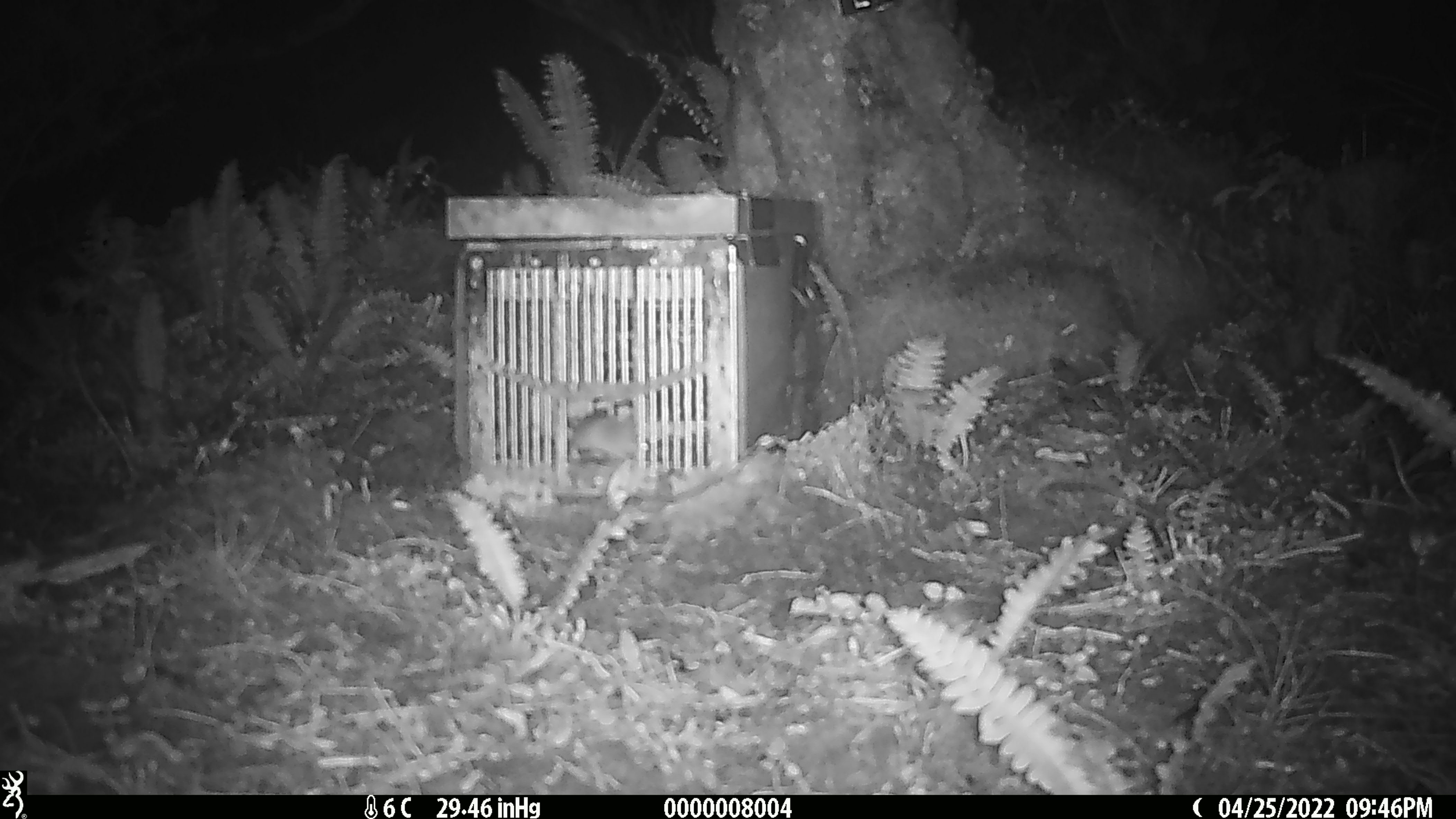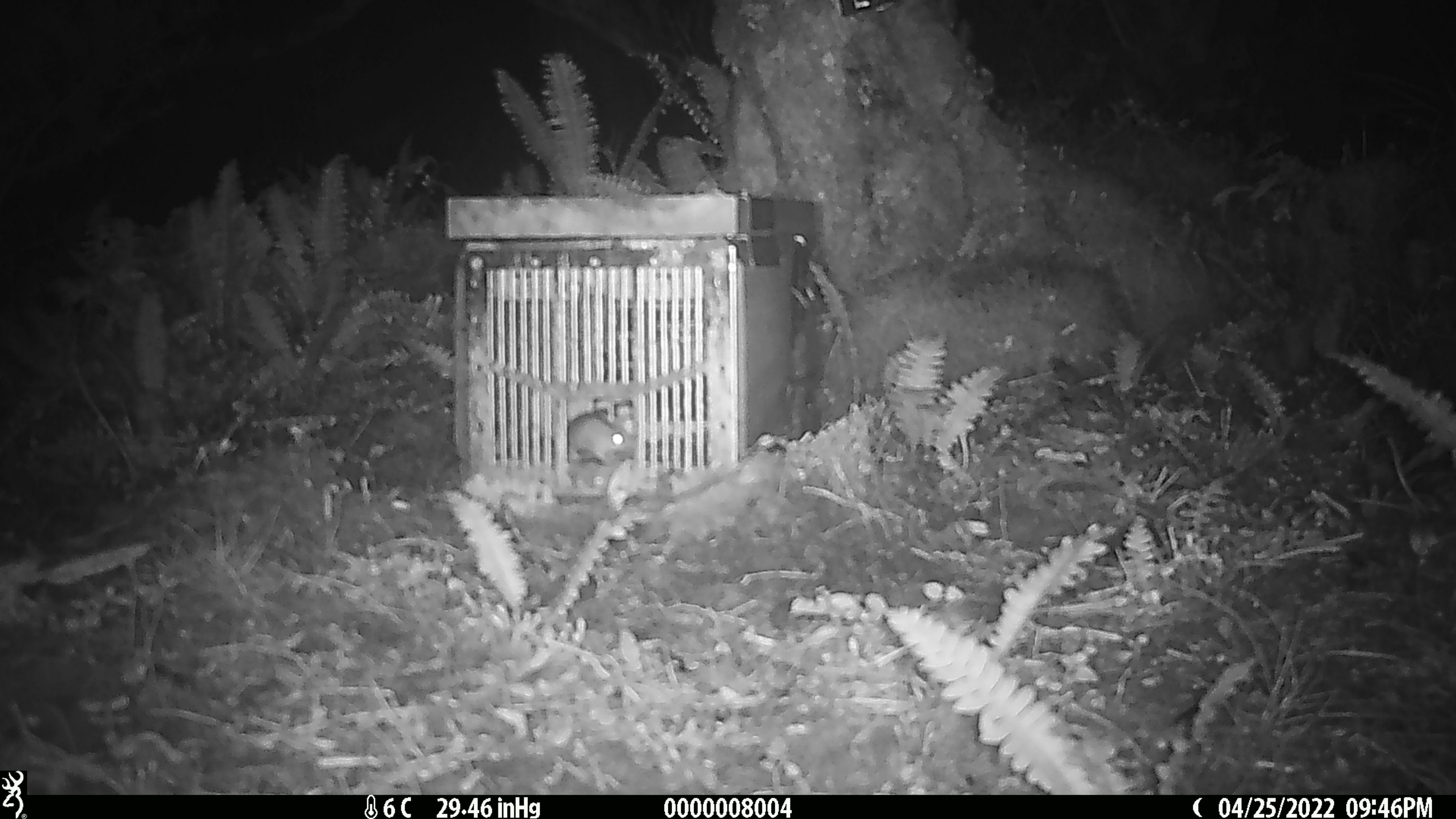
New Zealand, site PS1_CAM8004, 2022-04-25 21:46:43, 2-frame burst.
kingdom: Animalia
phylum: Chordata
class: Mammalia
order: Rodentia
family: Muridae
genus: Mus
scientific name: Mus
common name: mouse